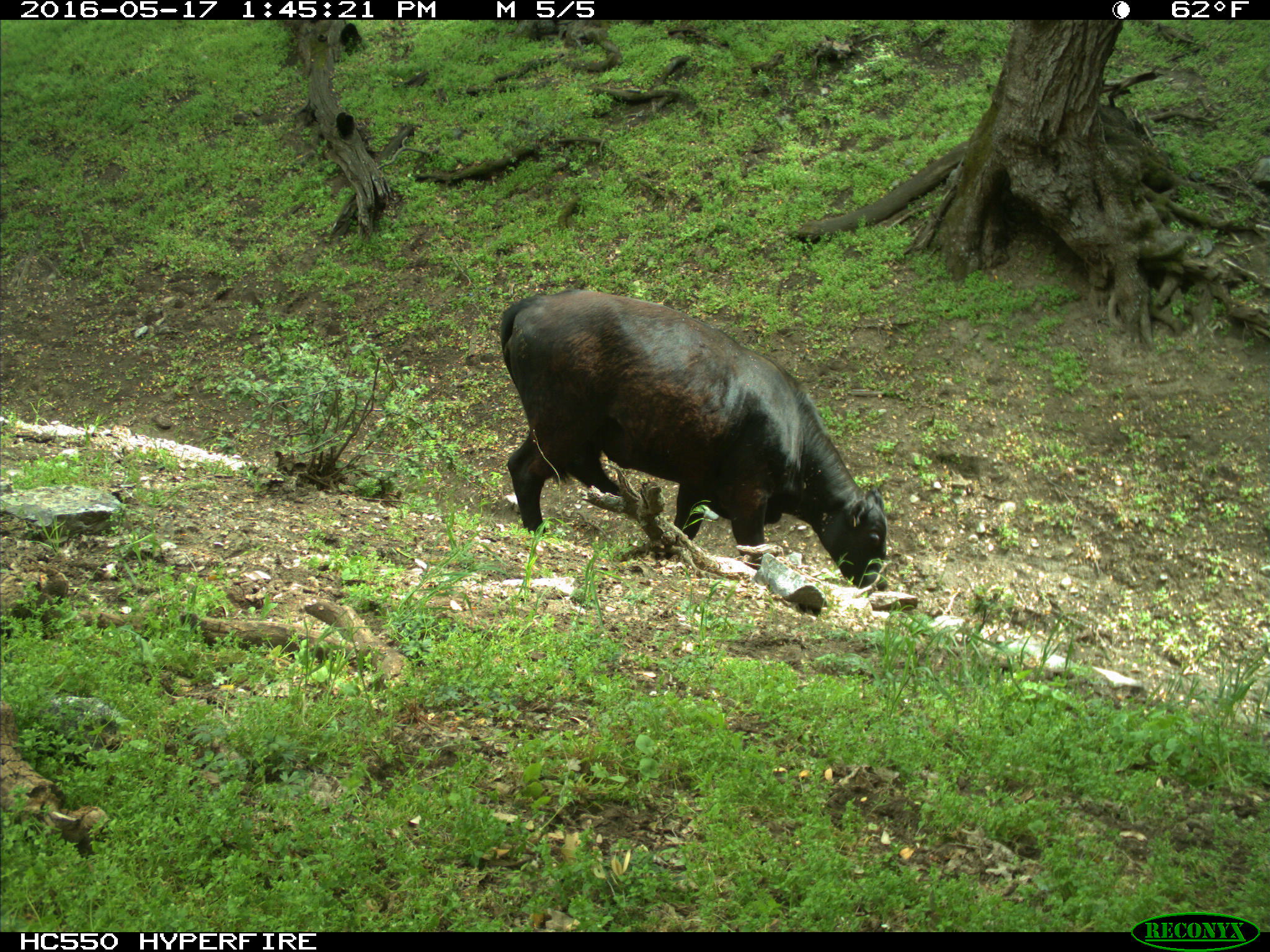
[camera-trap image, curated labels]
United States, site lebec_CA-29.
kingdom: Animalia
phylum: Chordata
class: Mammalia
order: Artiodactyla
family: Bovidae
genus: Bos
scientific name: Bos taurus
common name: domestic cow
Bos taurus (domestic cow).